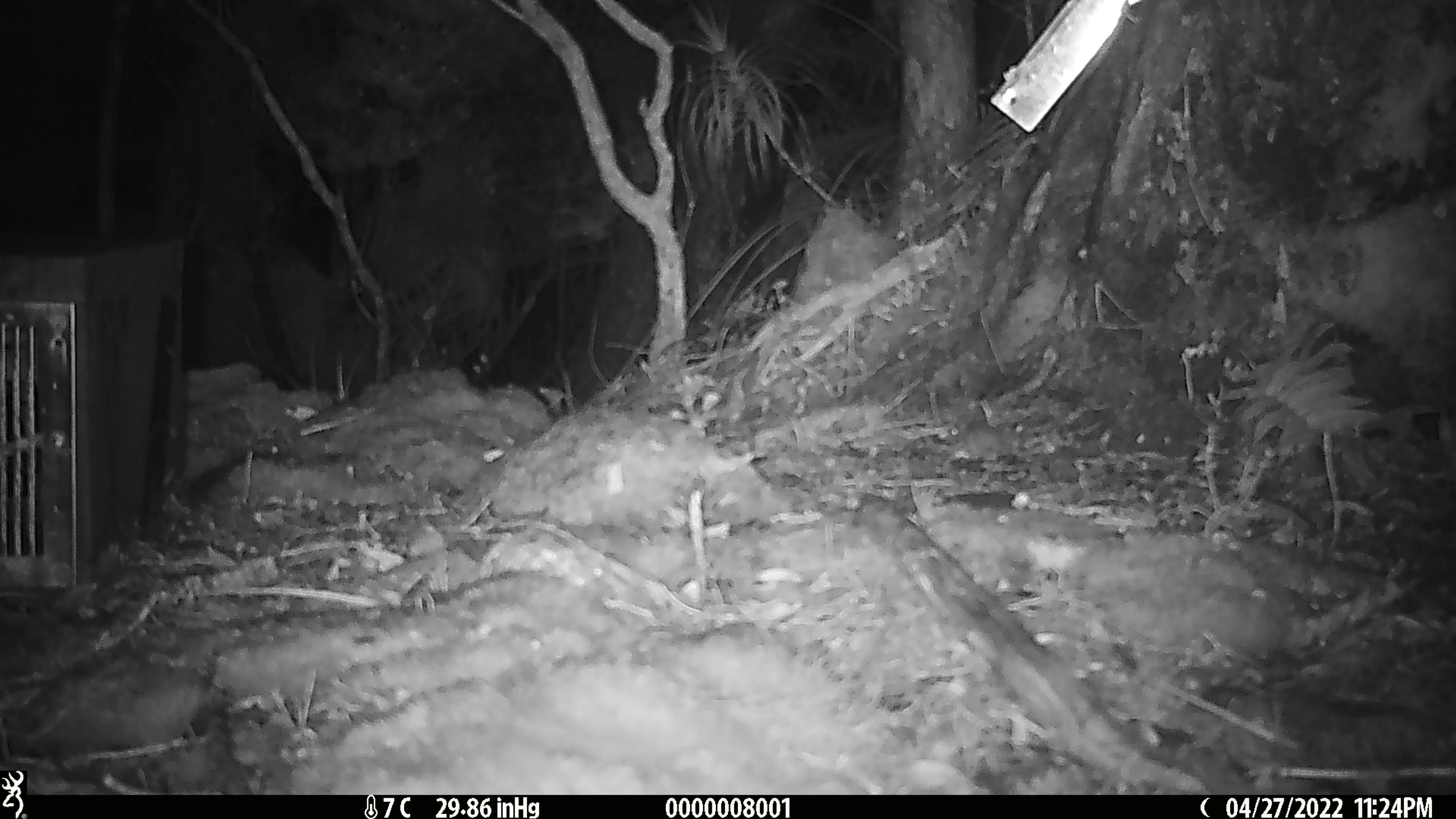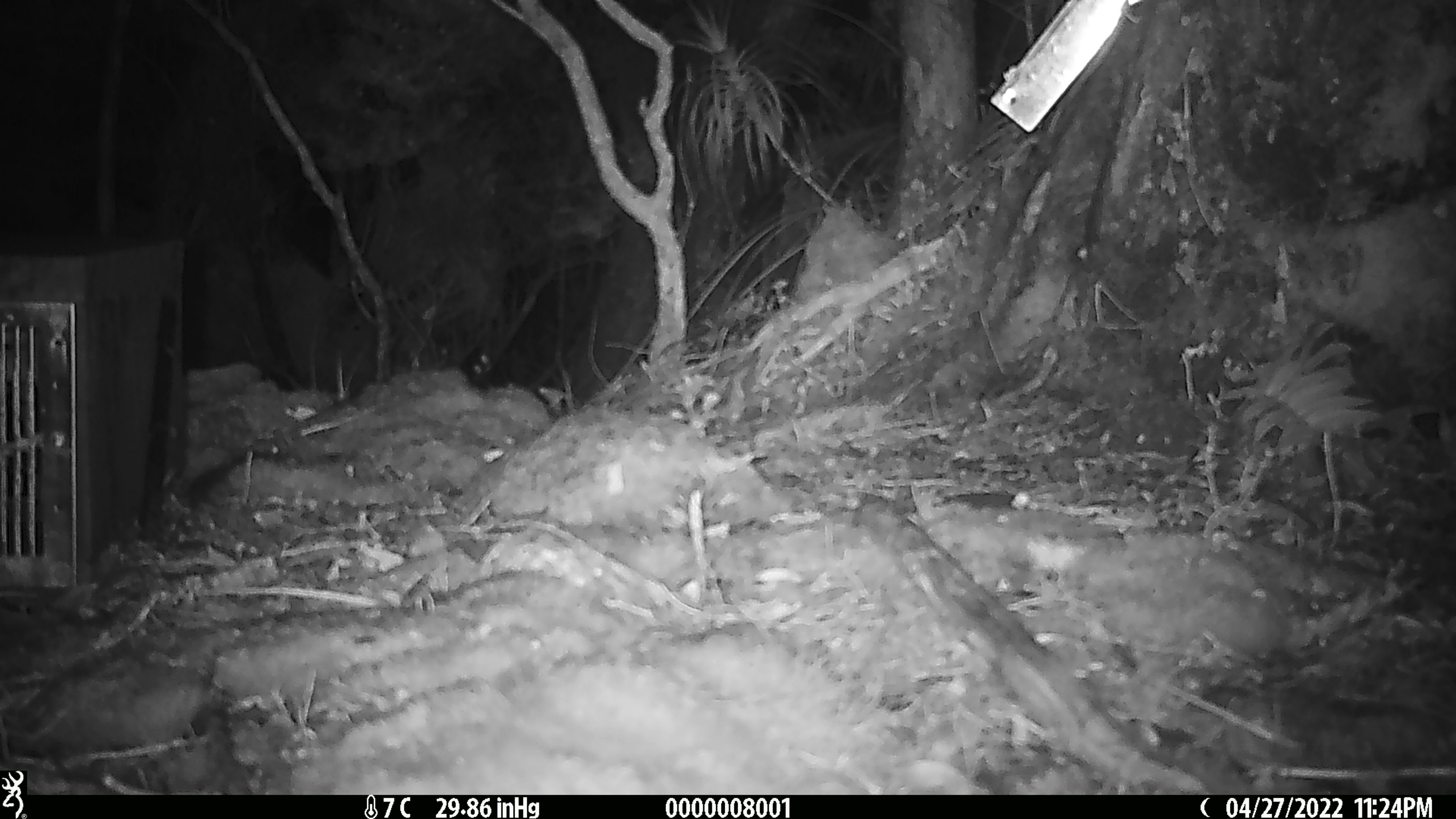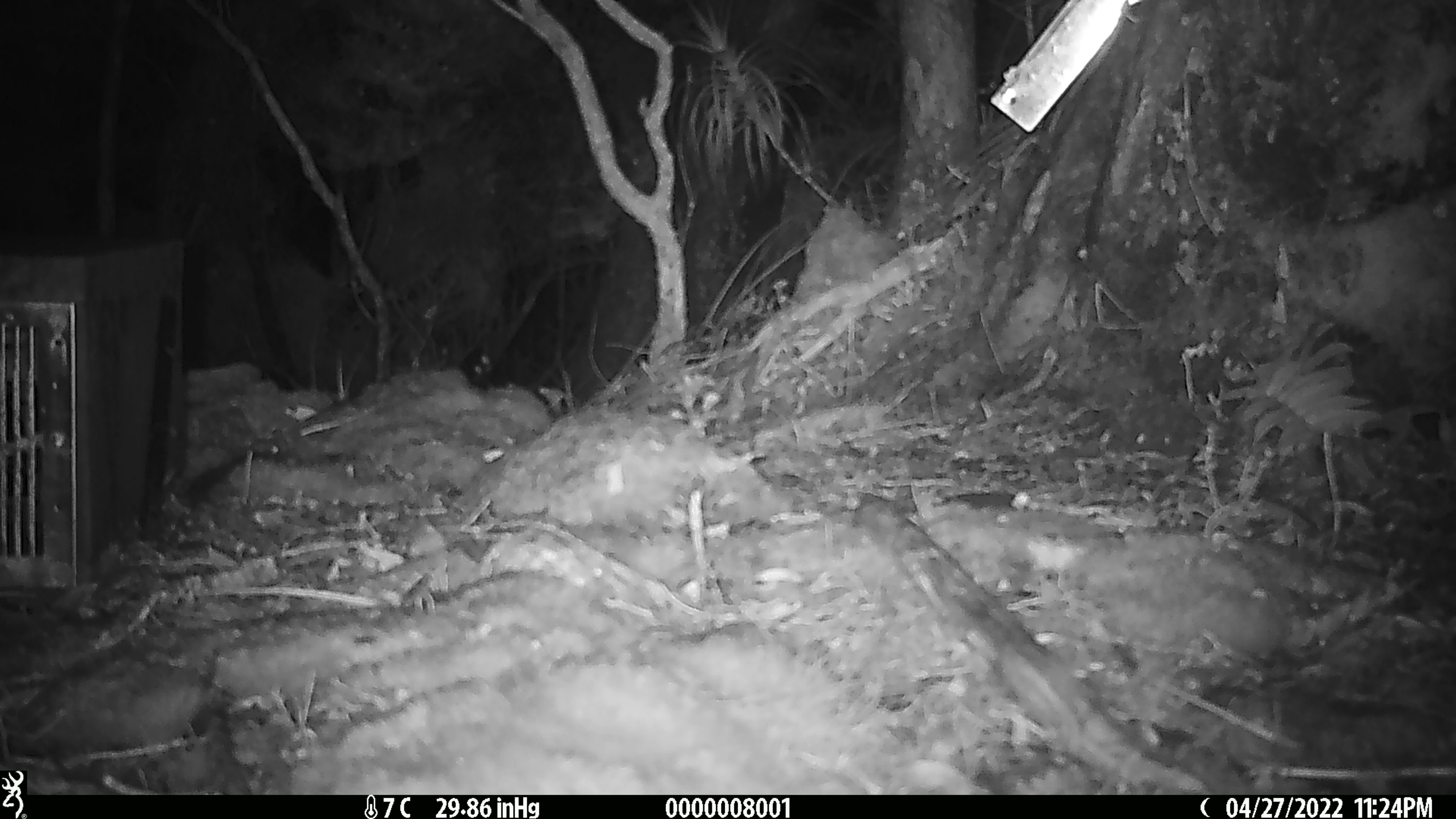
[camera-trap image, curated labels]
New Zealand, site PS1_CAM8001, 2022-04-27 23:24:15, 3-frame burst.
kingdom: Animalia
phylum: Chordata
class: Mammalia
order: Rodentia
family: Muridae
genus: Mus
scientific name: Mus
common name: mouse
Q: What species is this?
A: Mouse (Mus).